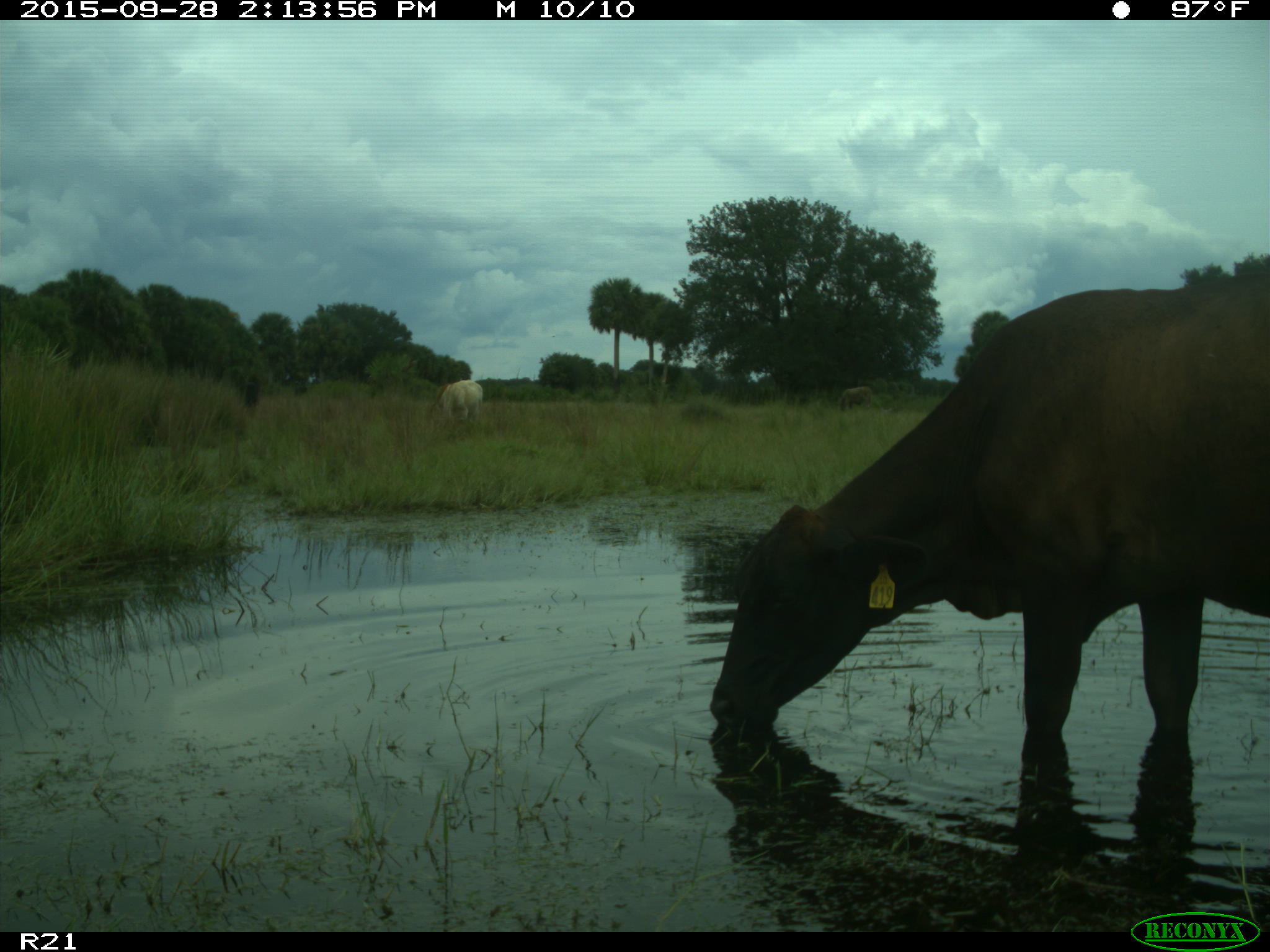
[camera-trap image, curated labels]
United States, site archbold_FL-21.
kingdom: Animalia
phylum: Chordata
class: Mammalia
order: Artiodactyla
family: Bovidae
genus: Bos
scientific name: Bos taurus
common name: domestic cow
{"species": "Bos taurus (domestic cow)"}